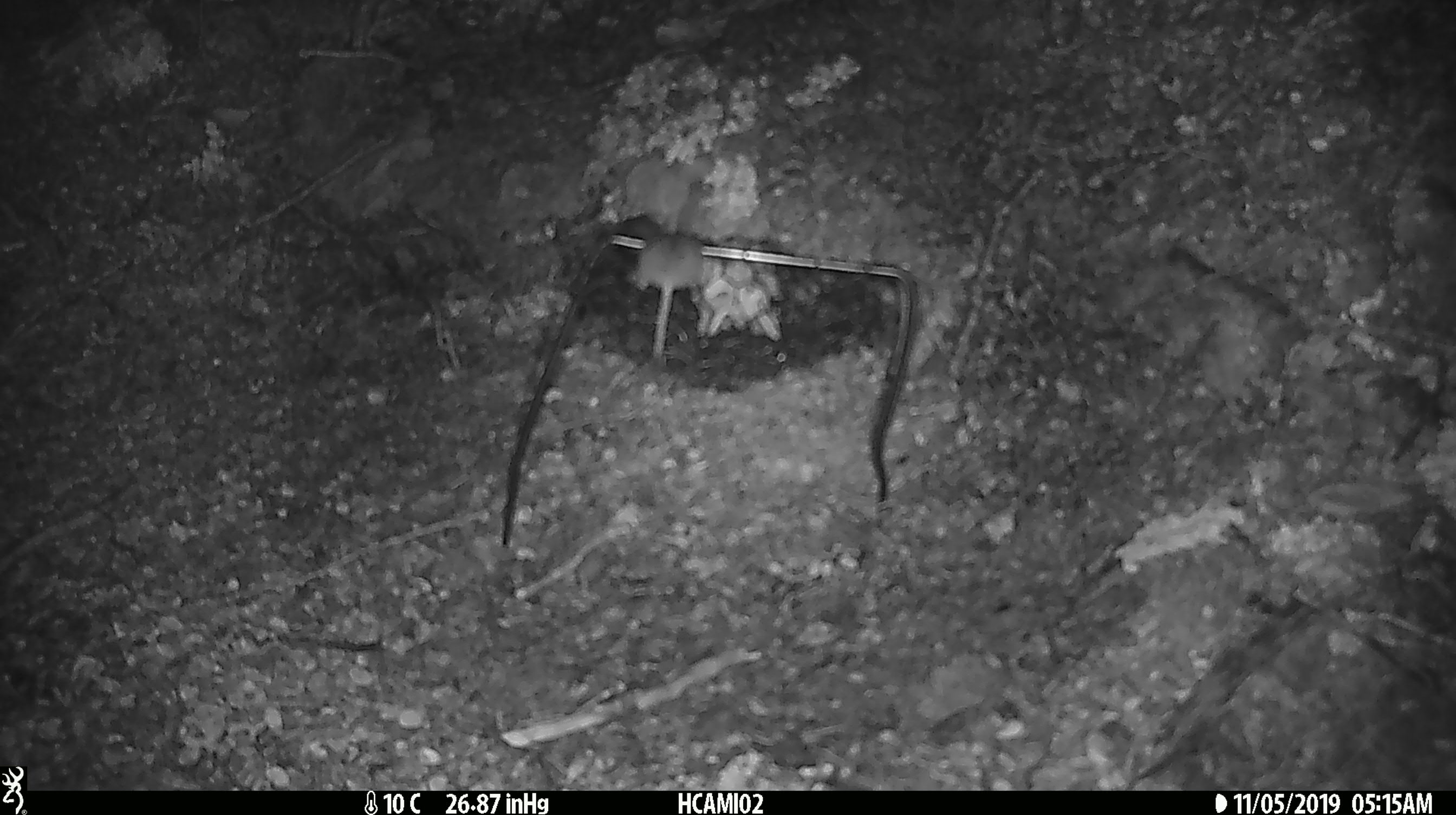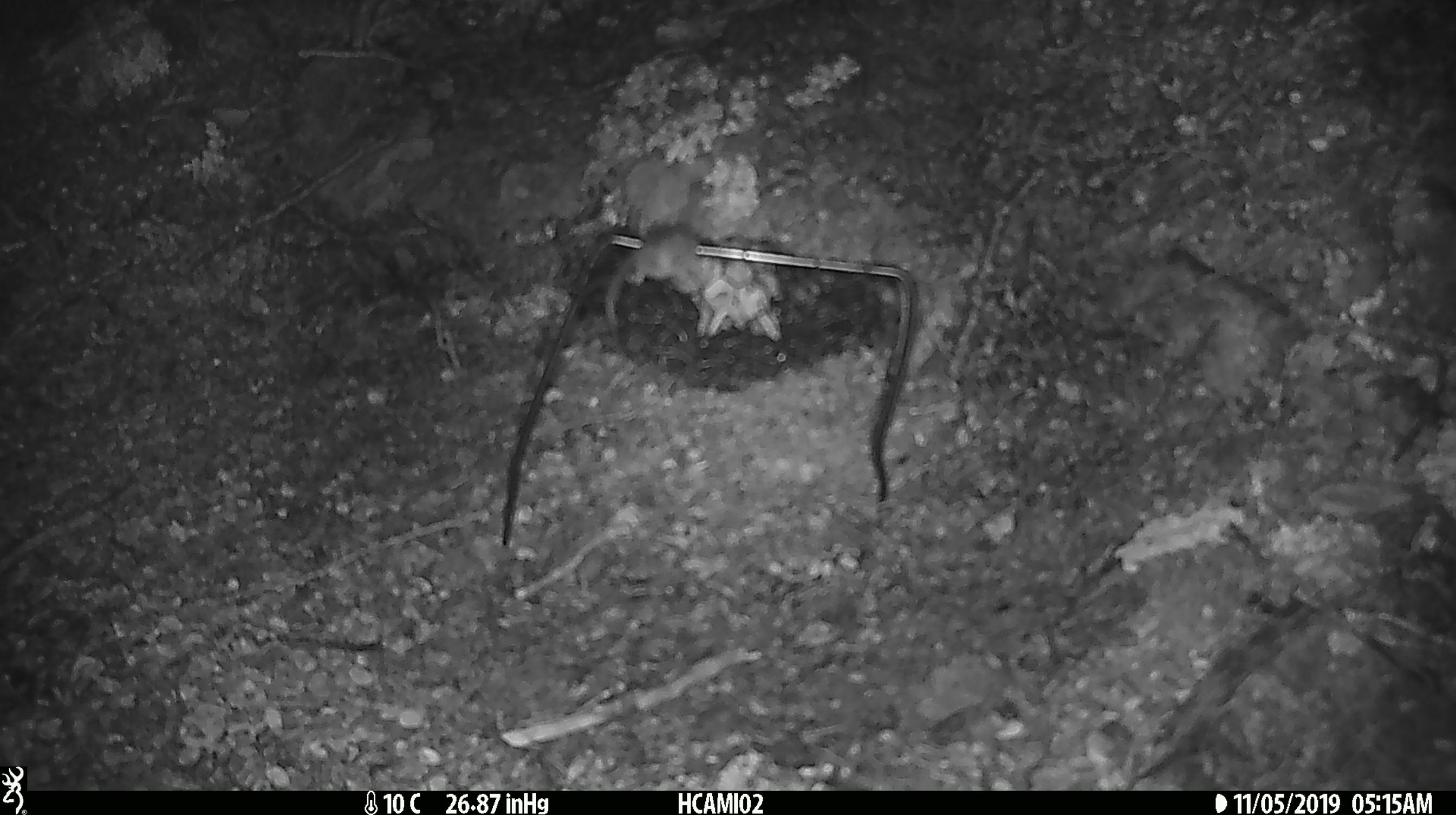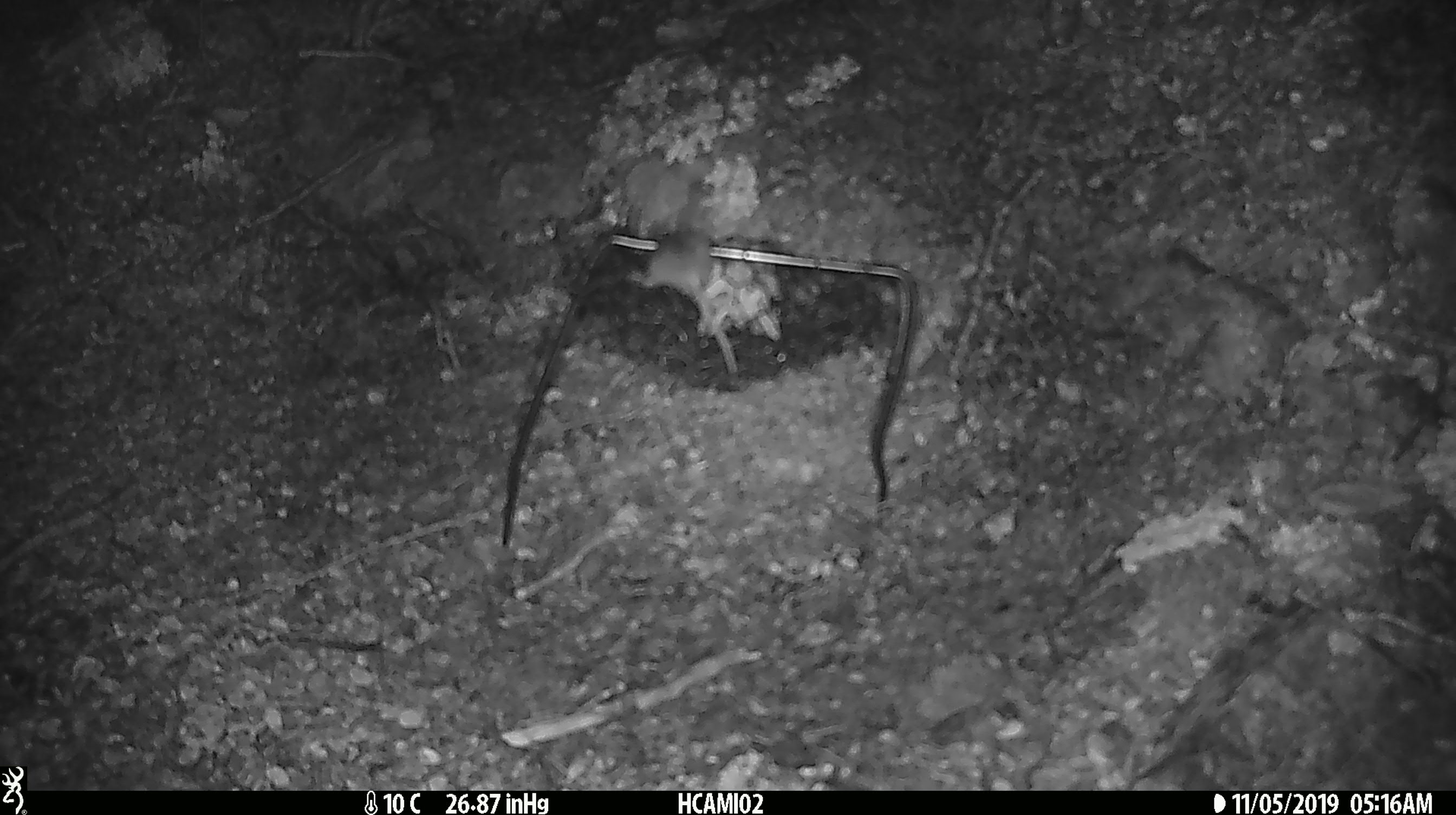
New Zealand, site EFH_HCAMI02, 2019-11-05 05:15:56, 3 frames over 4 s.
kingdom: Animalia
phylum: Chordata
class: Mammalia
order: Rodentia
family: Muridae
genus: Mus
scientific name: Mus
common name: mouse